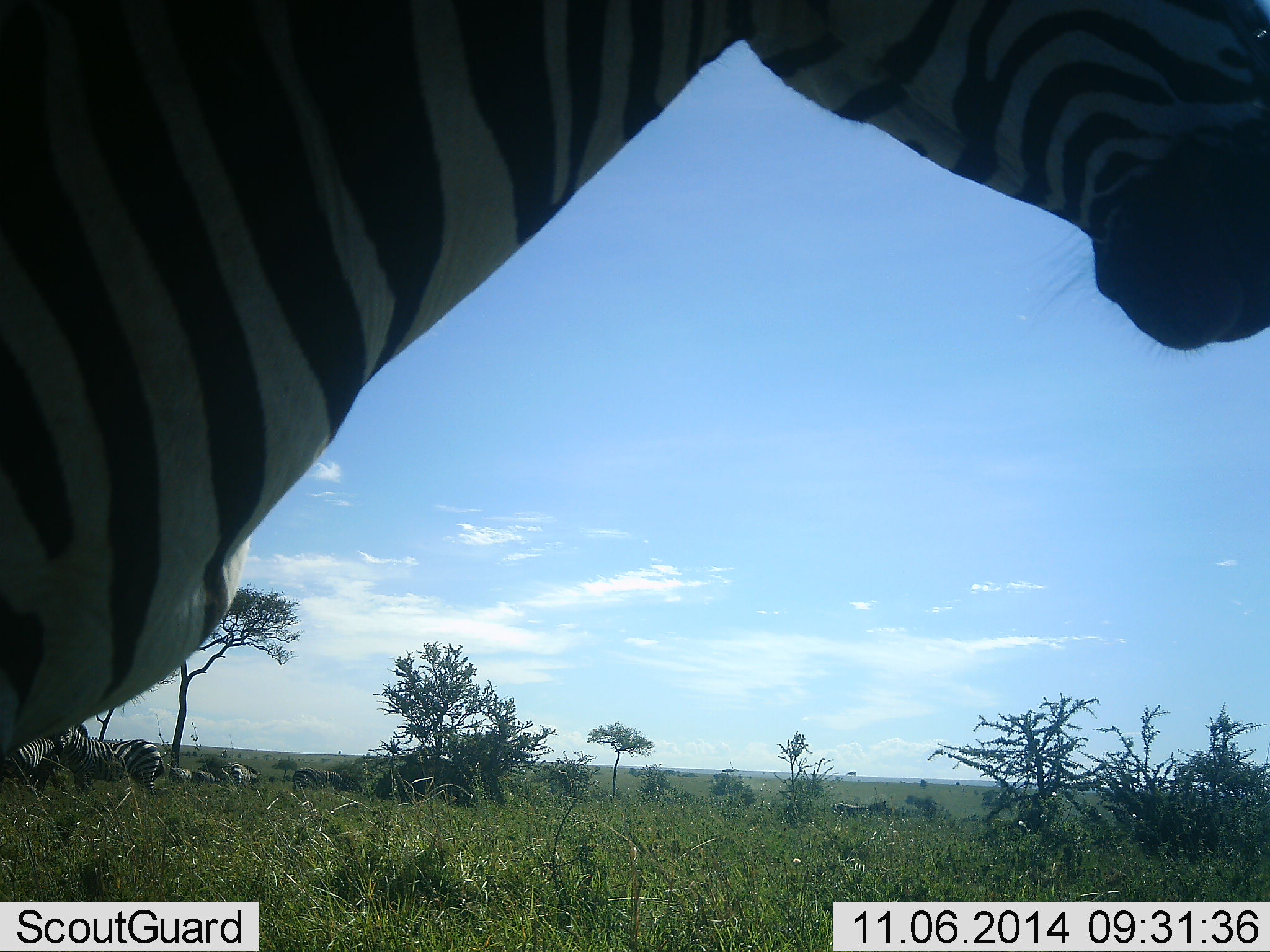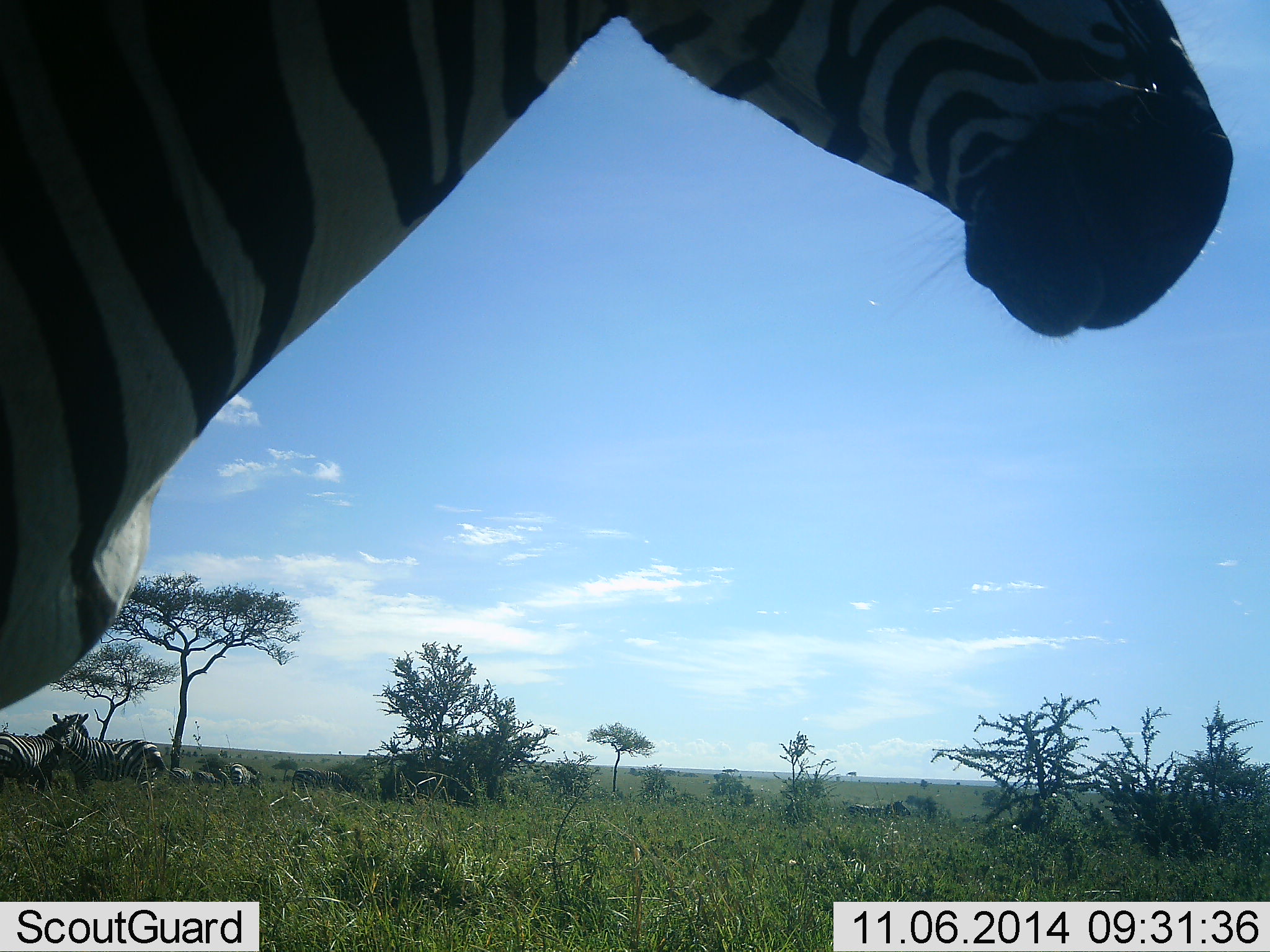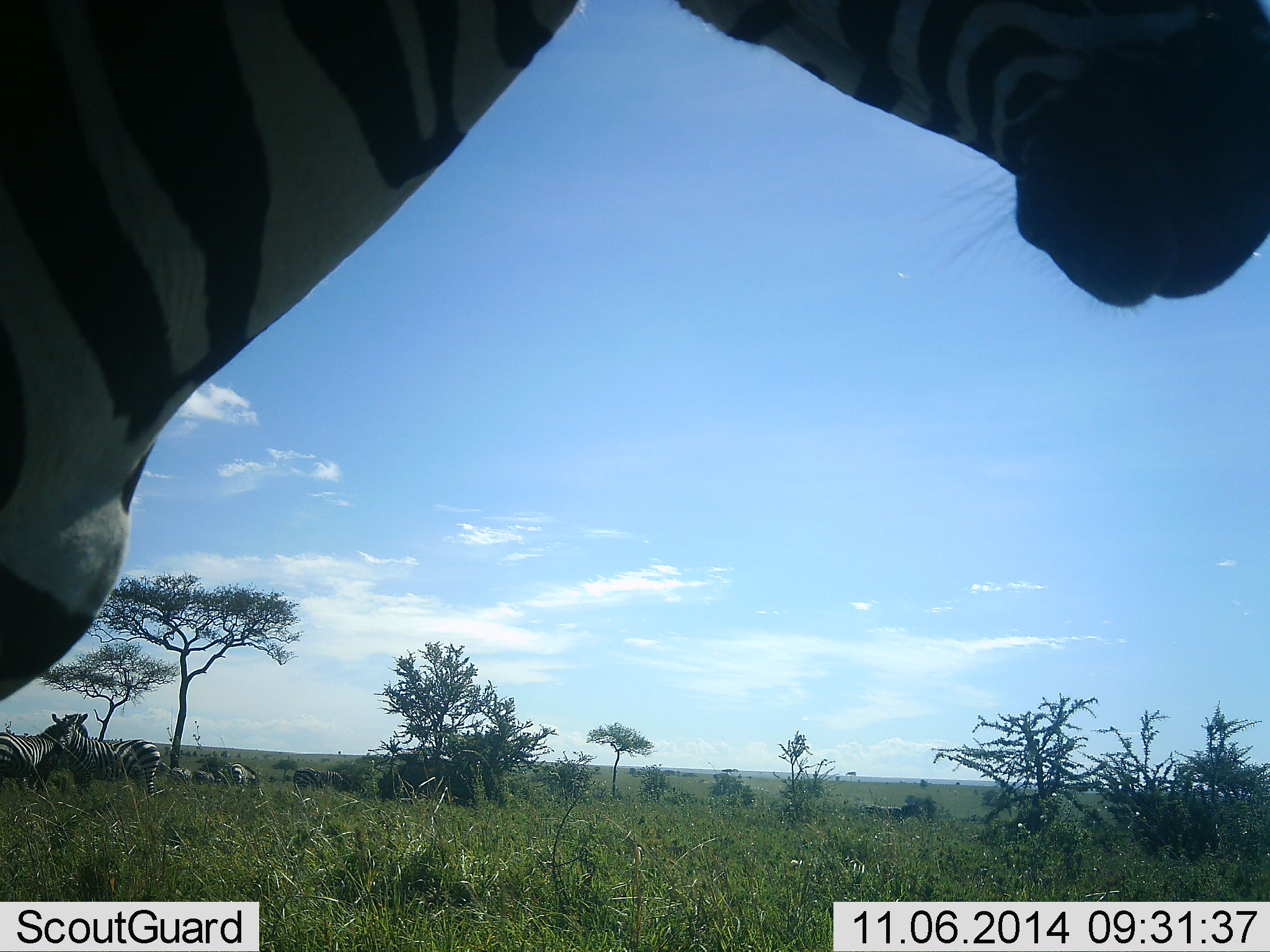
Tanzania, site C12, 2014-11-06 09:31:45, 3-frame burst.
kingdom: Animalia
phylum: Chordata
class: Mammalia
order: Perissodactyla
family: Equidae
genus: Equus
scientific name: Equus quagga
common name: plains zebra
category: zebra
Zebra (plains zebra) (Equus quagga), count 7. Behavior (volunteer vote fractions): standing 80%, resting 20%, moving 60%, interacting 0%. Young present (vote fraction): 0%. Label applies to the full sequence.